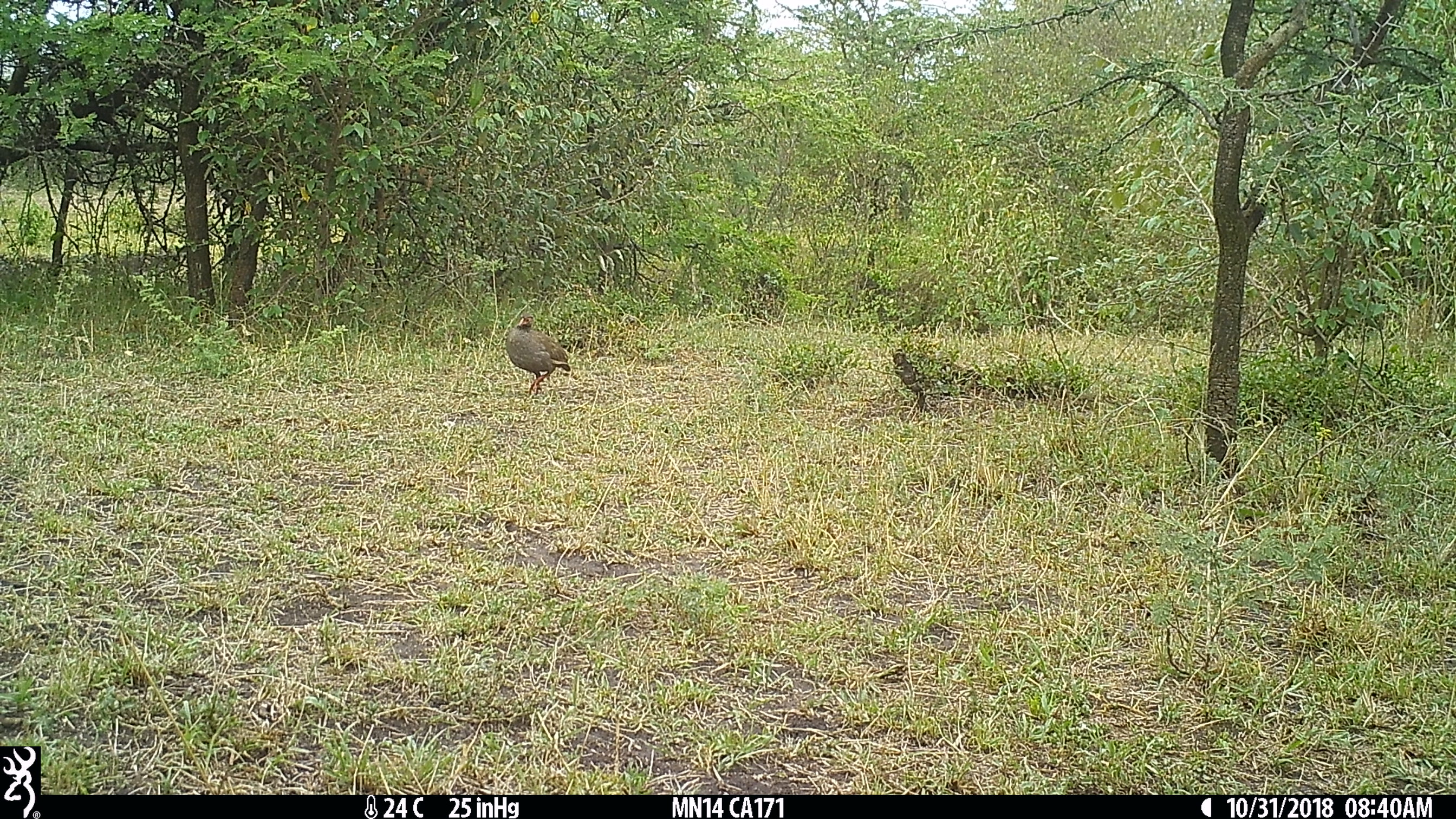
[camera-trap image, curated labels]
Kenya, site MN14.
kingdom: Animalia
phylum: Chordata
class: Aves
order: Galliformes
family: Phasianidae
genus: Pternistis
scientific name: Pternistis afer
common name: red-necked spurfowl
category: francolin rednecked spurfowl